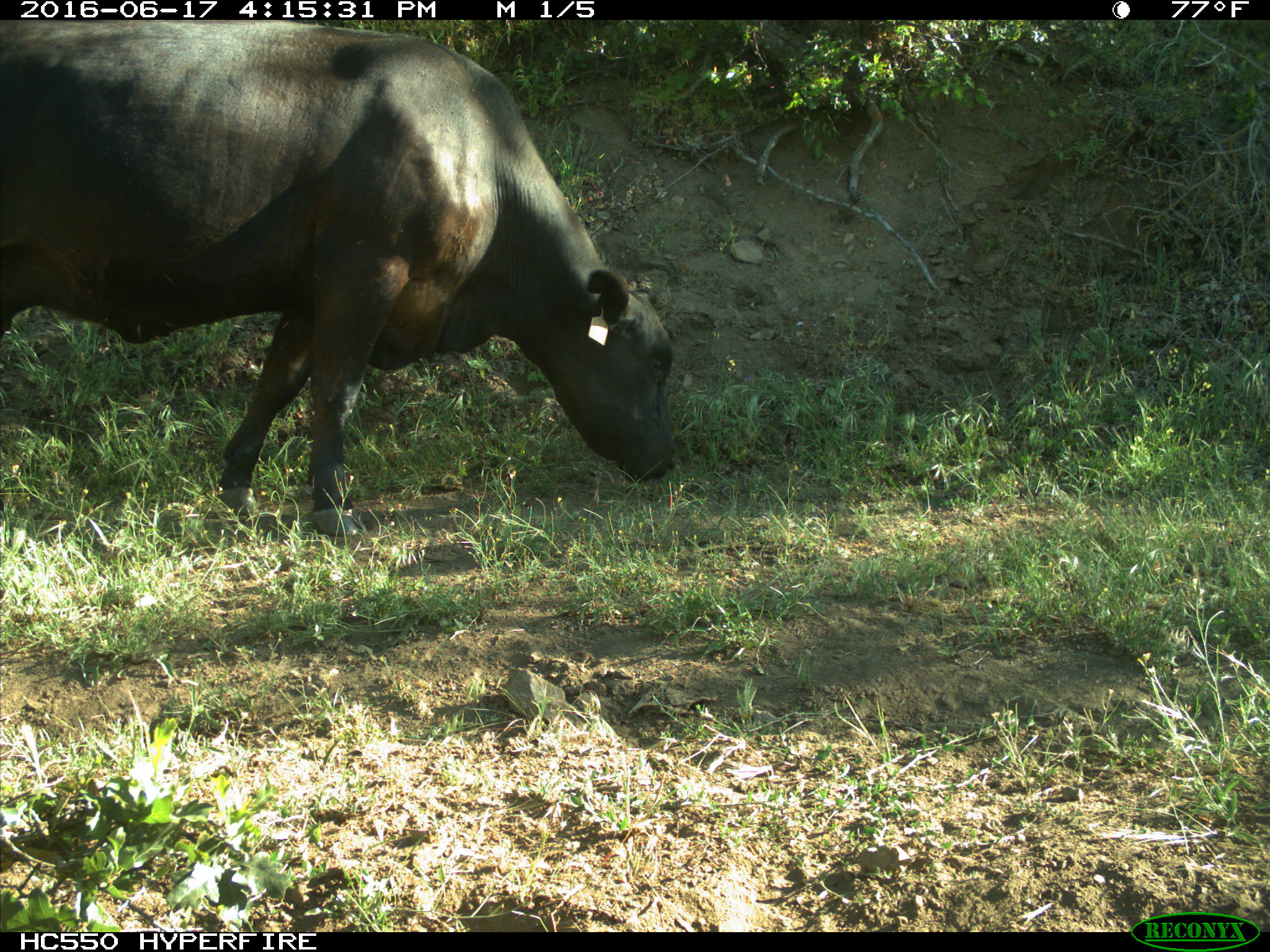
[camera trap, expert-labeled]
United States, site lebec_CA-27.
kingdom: Animalia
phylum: Chordata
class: Mammalia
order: Artiodactyla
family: Bovidae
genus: Bos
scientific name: Bos taurus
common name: domestic cow